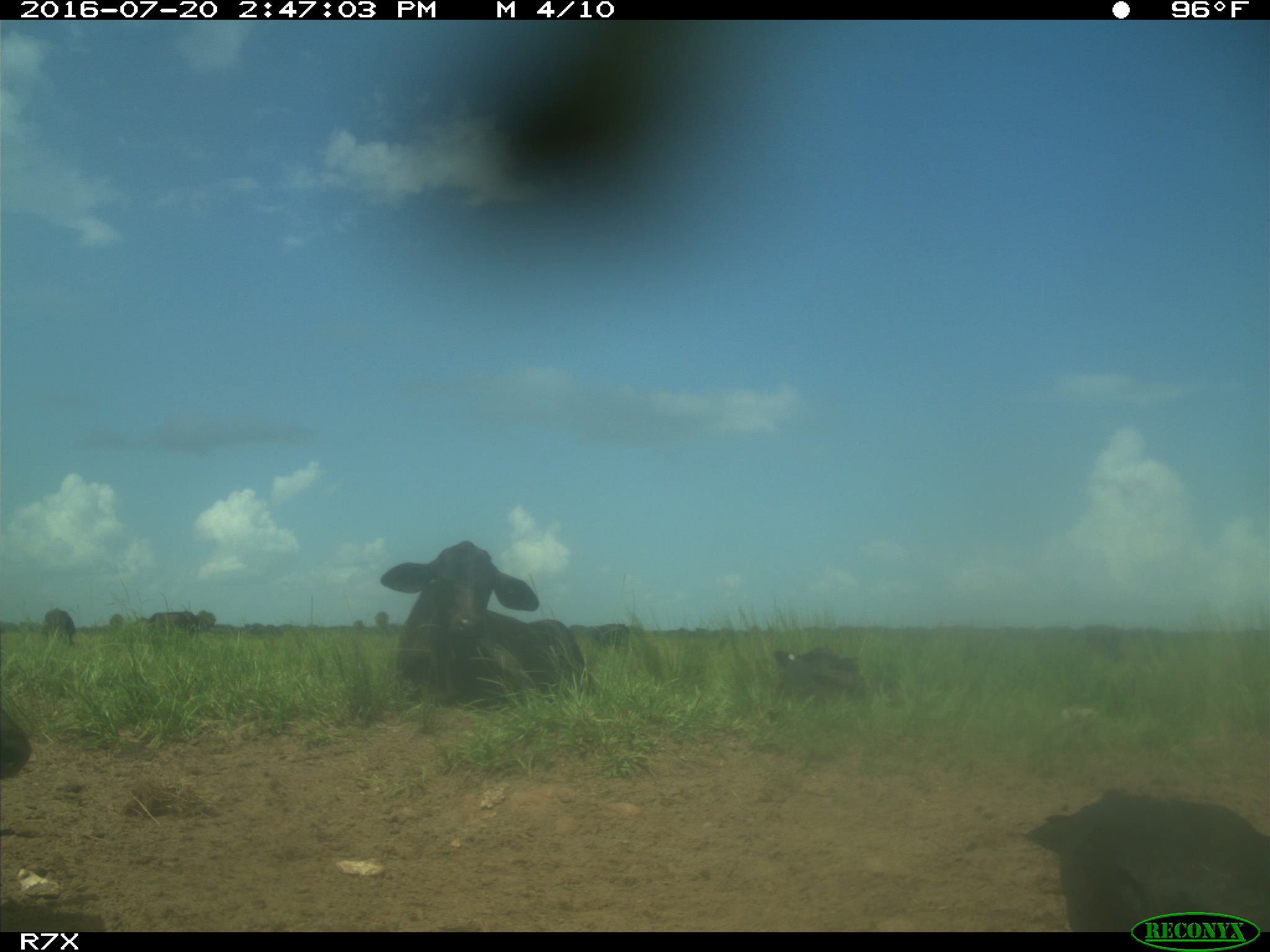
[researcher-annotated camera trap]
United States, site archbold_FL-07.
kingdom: Animalia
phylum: Chordata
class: Mammalia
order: Artiodactyla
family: Bovidae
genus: Bos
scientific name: Bos taurus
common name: domestic cow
Bos taurus (domestic cow).